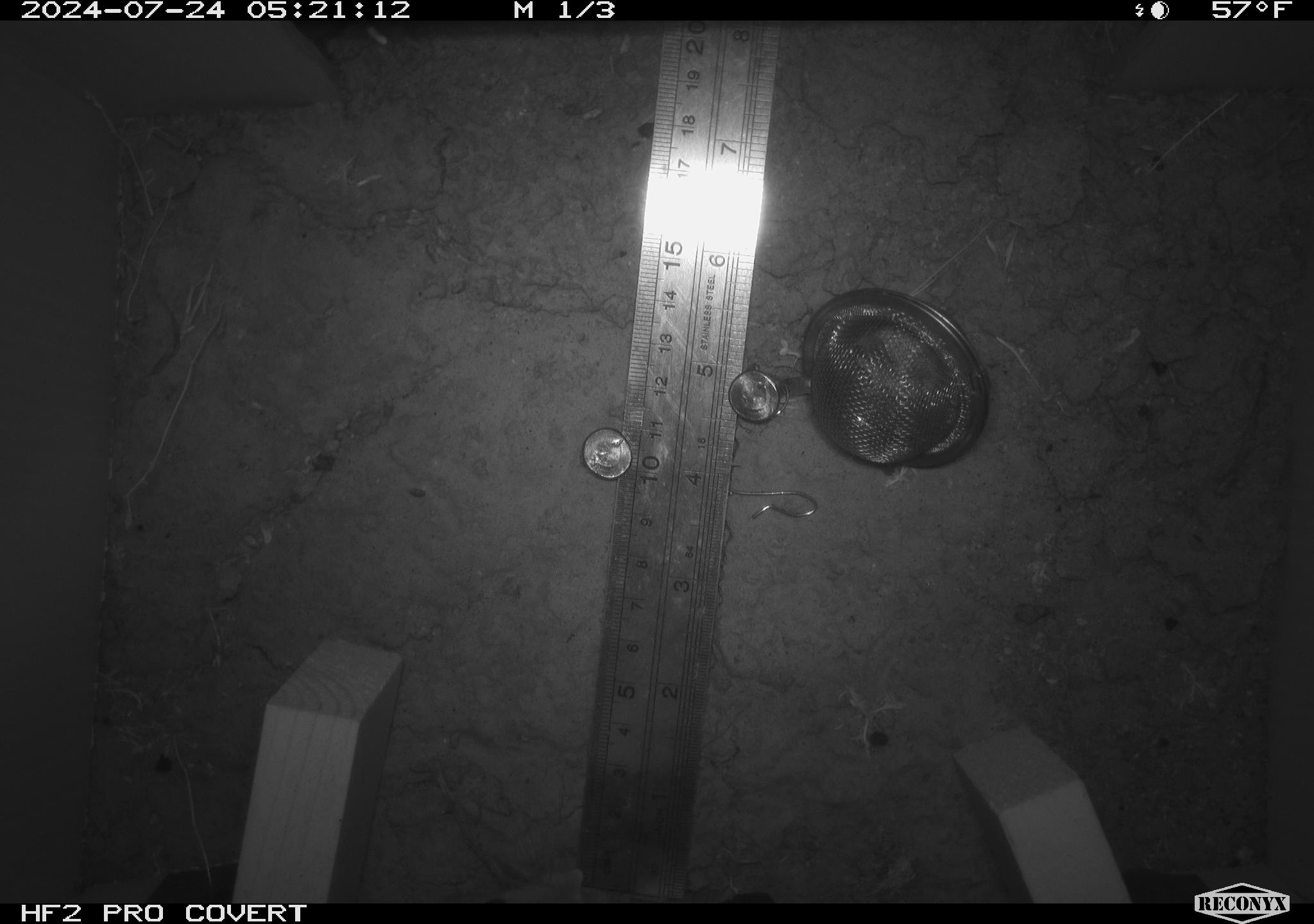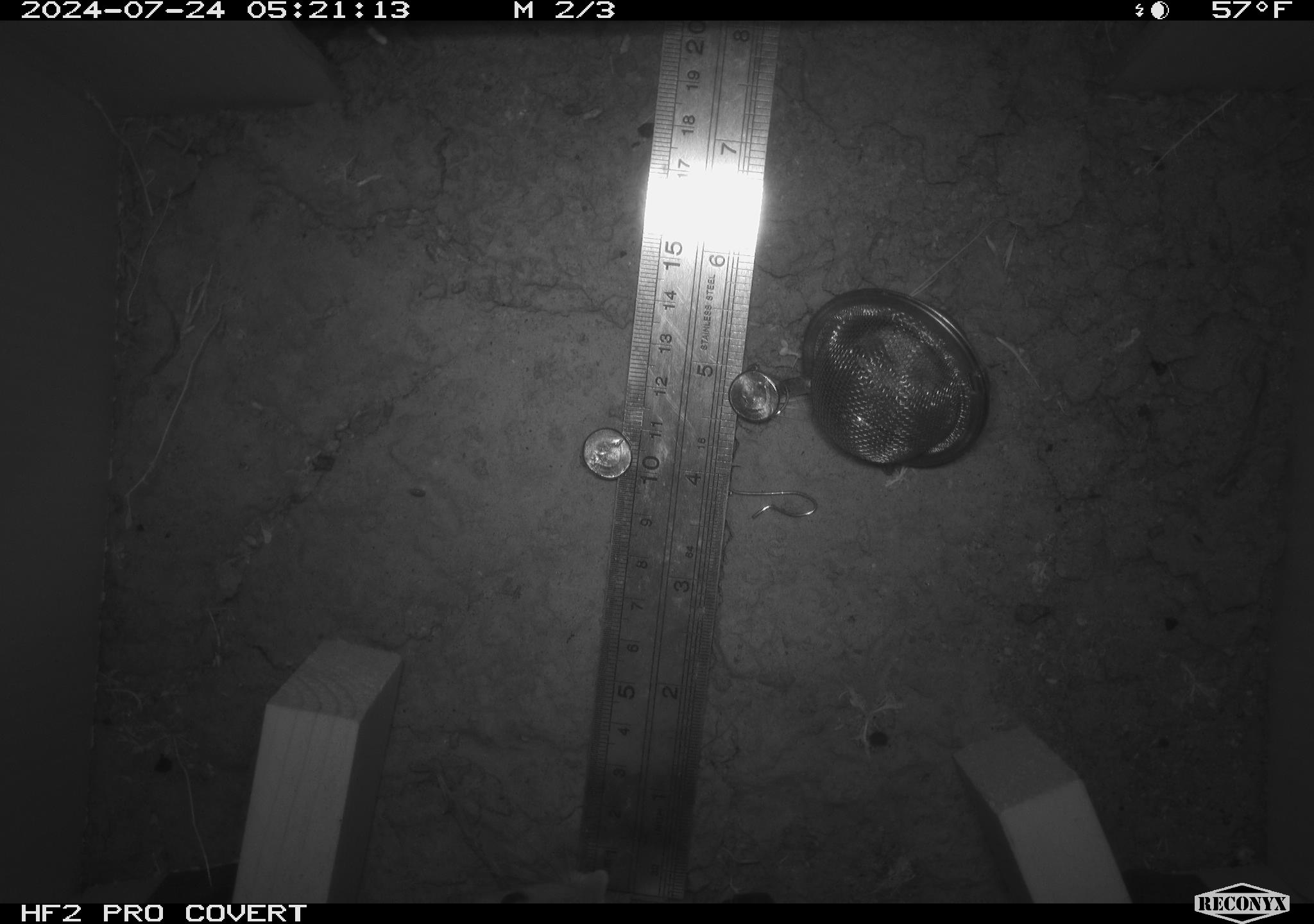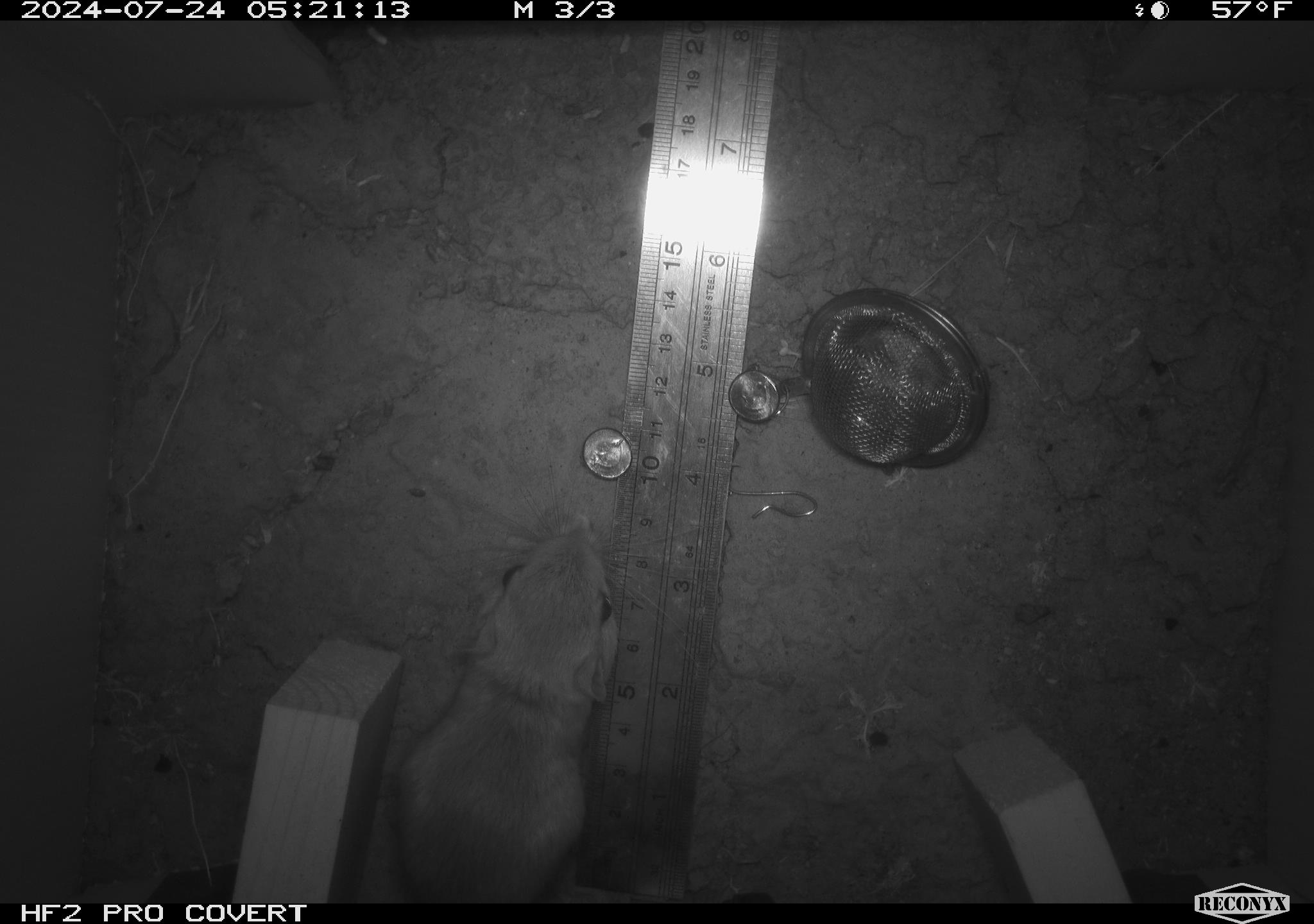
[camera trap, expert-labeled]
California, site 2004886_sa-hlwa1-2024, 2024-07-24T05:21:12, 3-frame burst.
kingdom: Animalia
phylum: Chordata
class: Mammalia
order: Rodentia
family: Heteromyidae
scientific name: Heteromyidae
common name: kangaroo rats and pocket mice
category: heteromyidae family